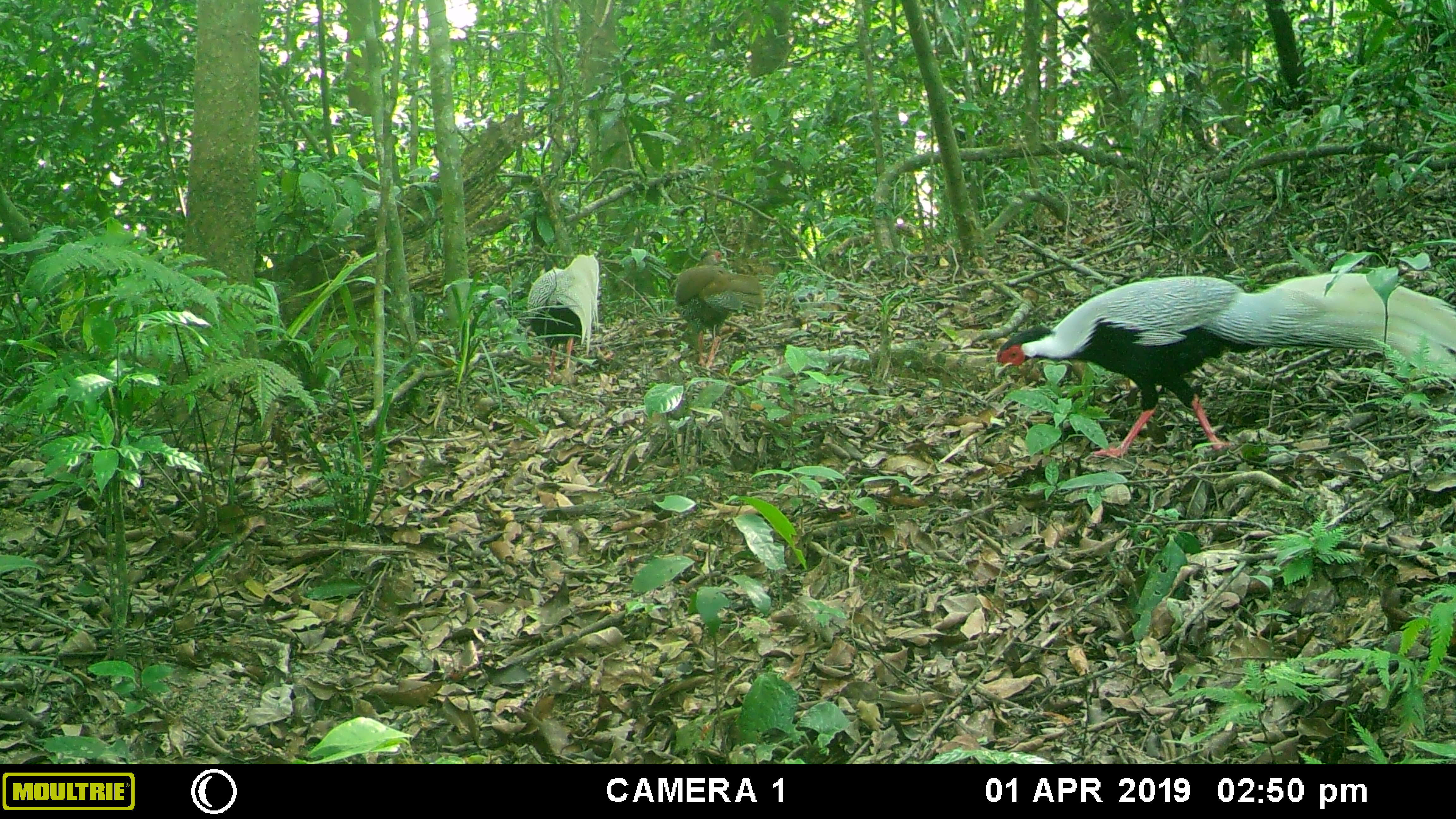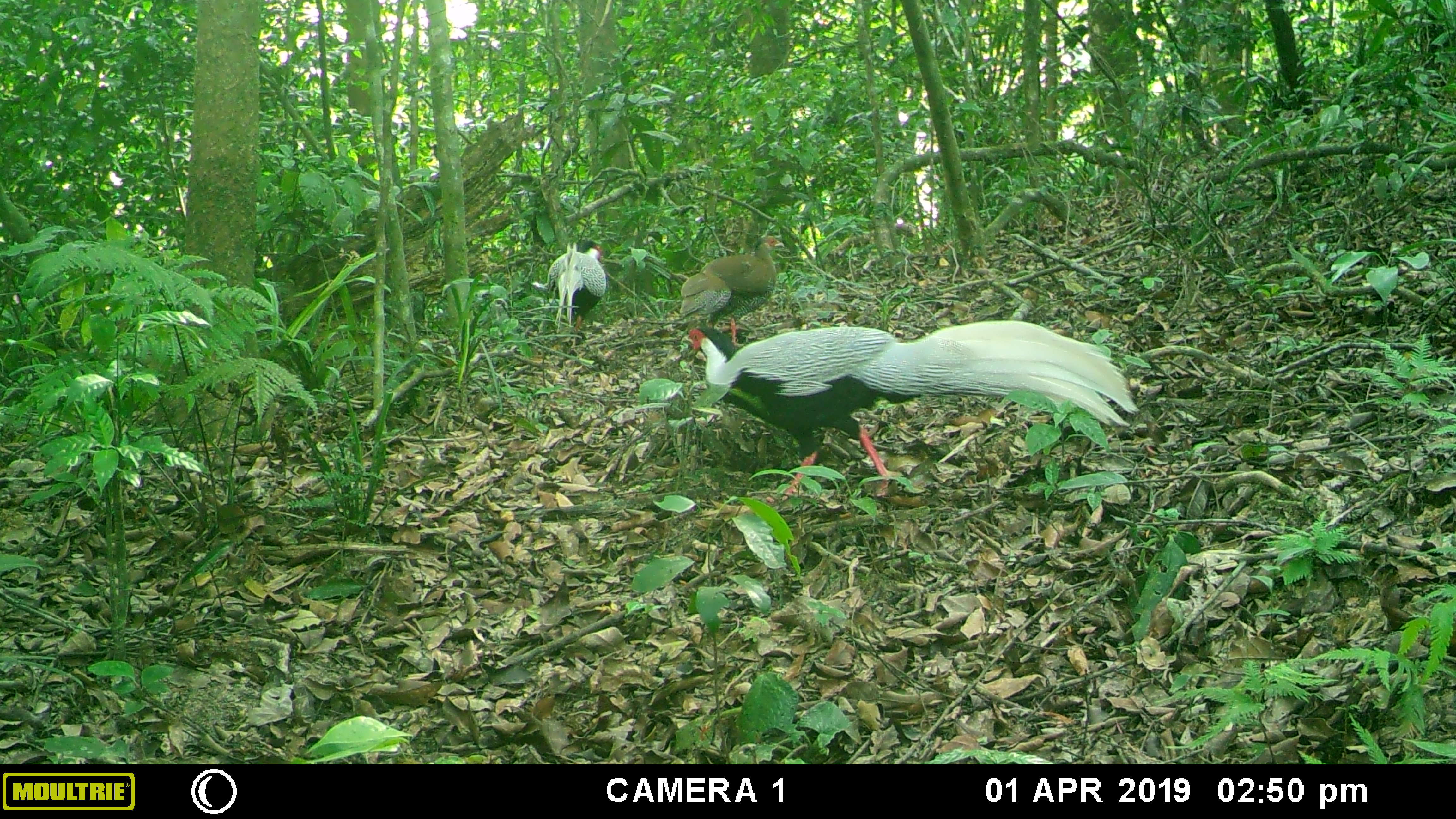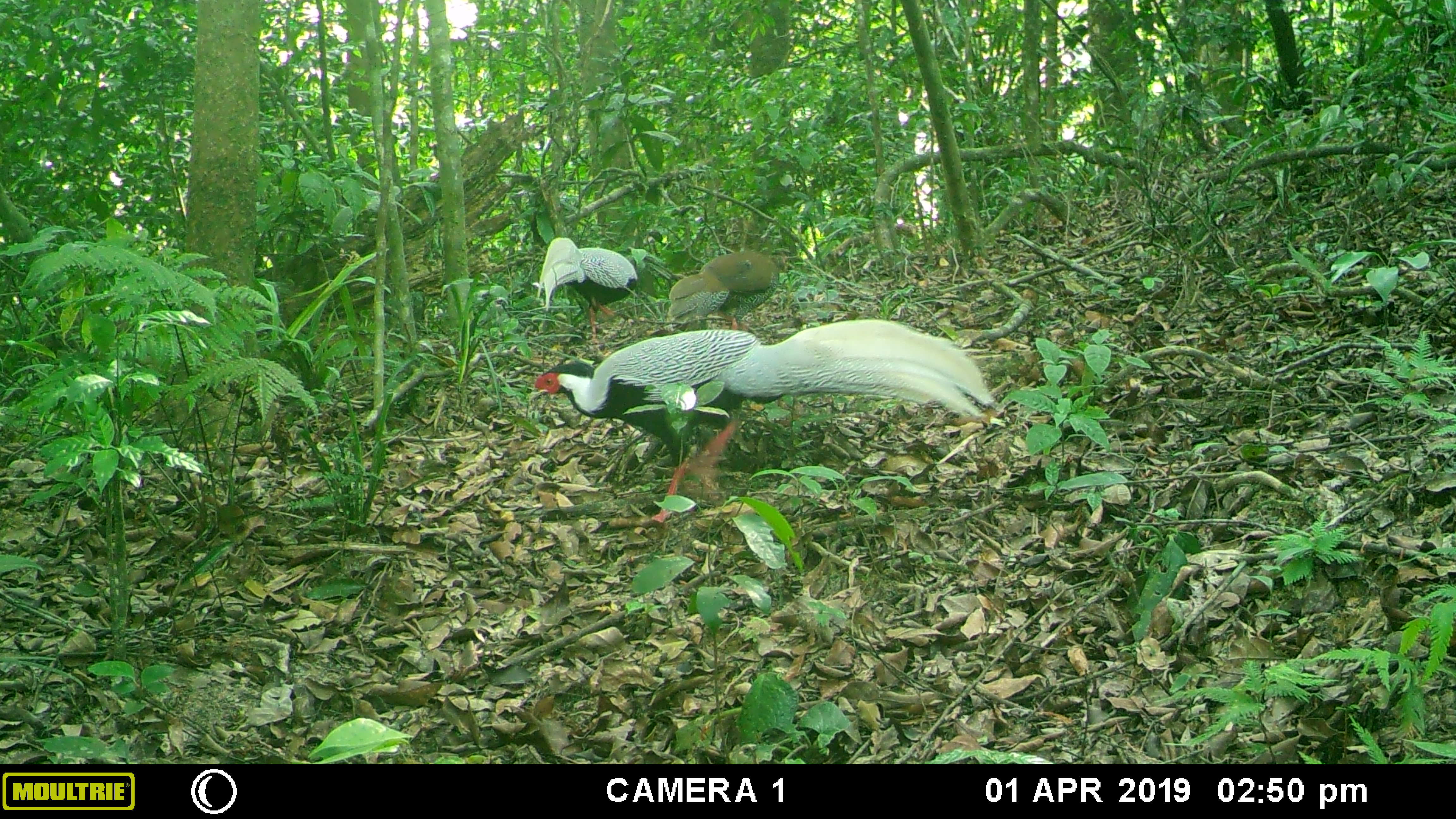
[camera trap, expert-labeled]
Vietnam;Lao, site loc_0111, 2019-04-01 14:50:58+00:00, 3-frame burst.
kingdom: Animalia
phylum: Chordata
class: Aves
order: Galliformes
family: Phasianidae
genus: Lophura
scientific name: Lophura nycthemera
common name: silver pheasant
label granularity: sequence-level